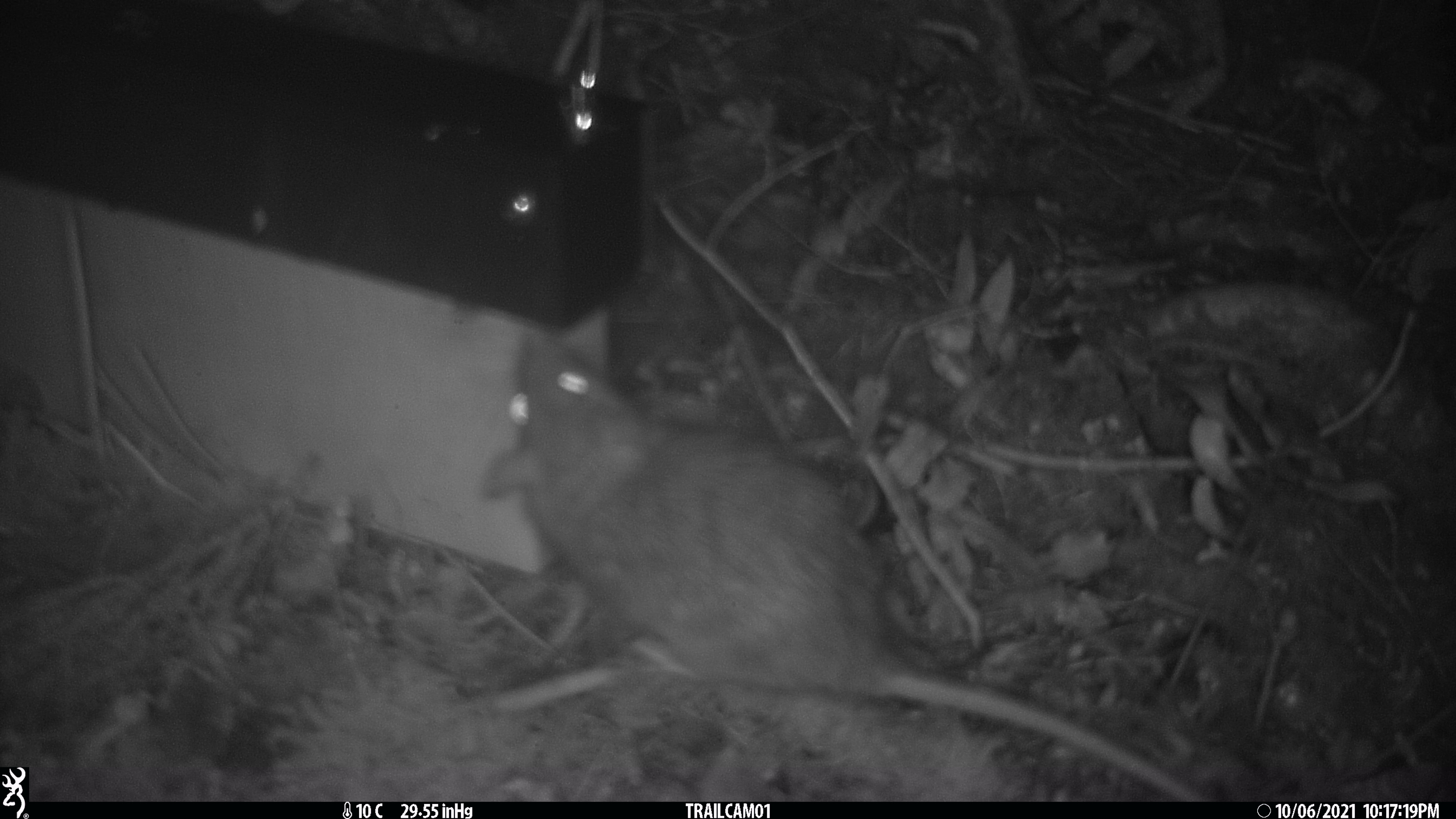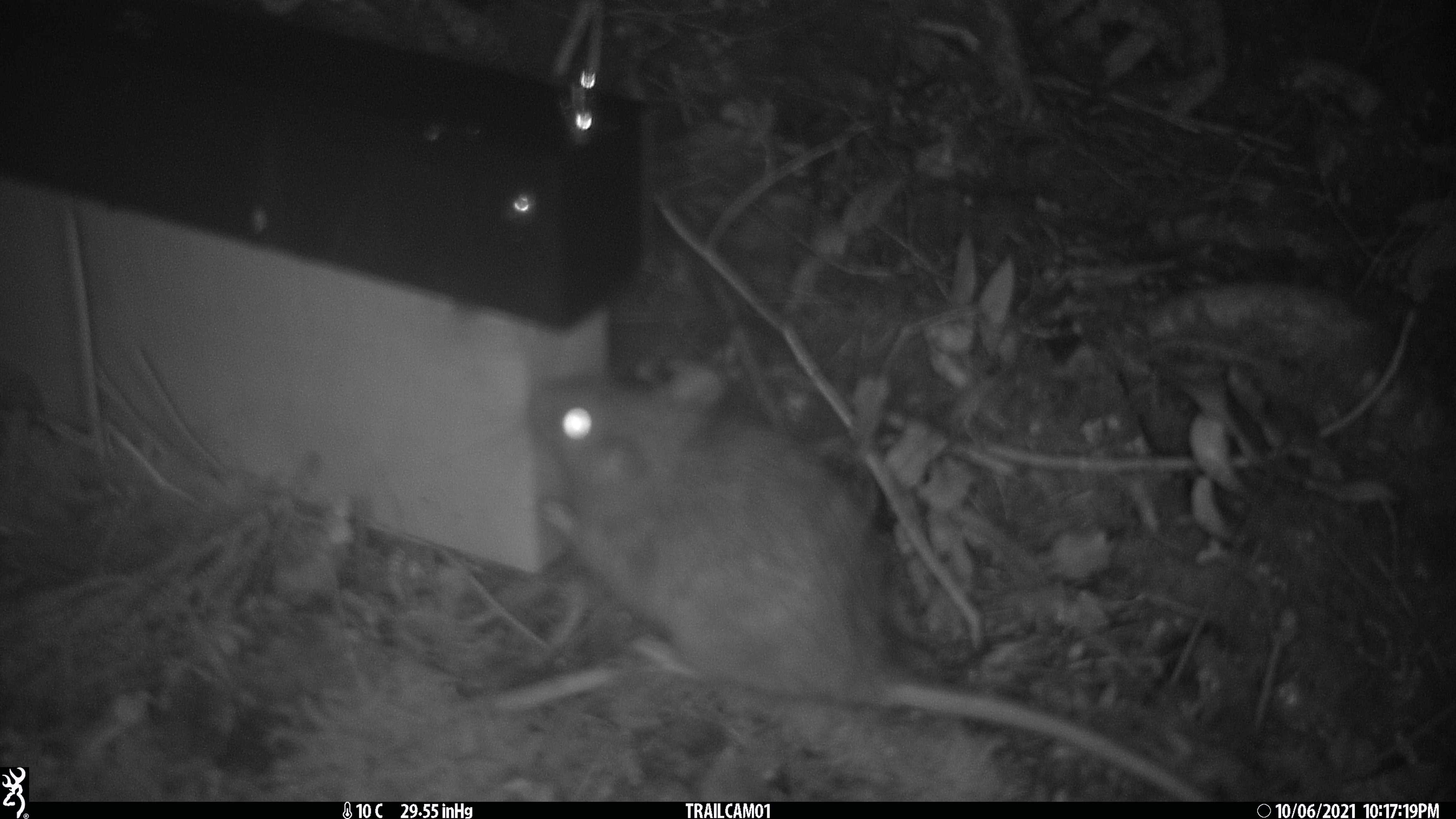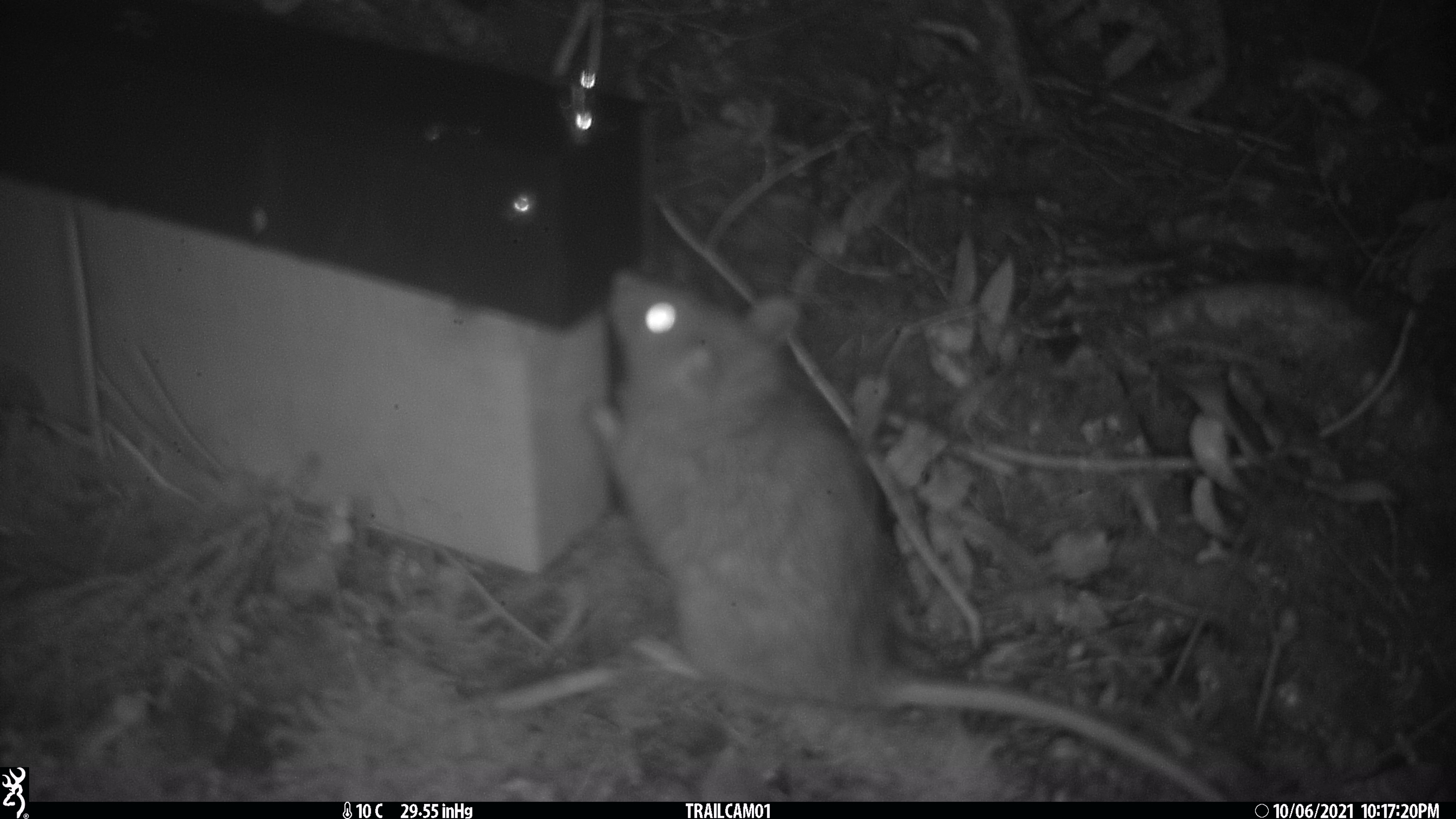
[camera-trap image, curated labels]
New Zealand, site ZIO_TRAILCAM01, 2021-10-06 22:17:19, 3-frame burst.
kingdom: Animalia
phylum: Chordata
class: Mammalia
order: Rodentia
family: Muridae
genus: Rattus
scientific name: Rattus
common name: rat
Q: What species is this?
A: Rat (Rattus).